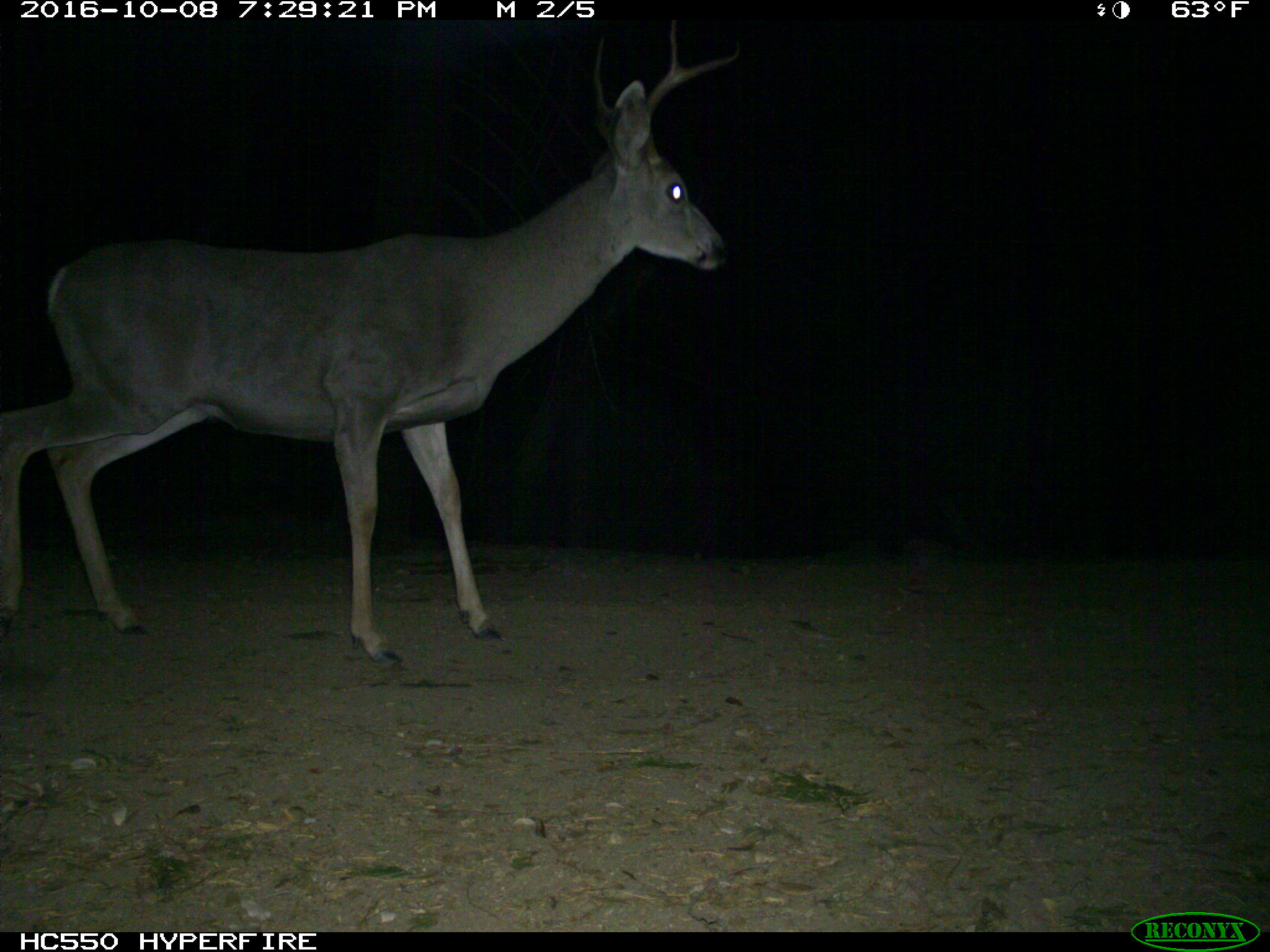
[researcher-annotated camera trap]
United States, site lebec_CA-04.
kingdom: Animalia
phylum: Chordata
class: Mammalia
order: Artiodactyla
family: Cervidae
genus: Odocoileus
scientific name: Odocoileus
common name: deer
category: unidentified deer